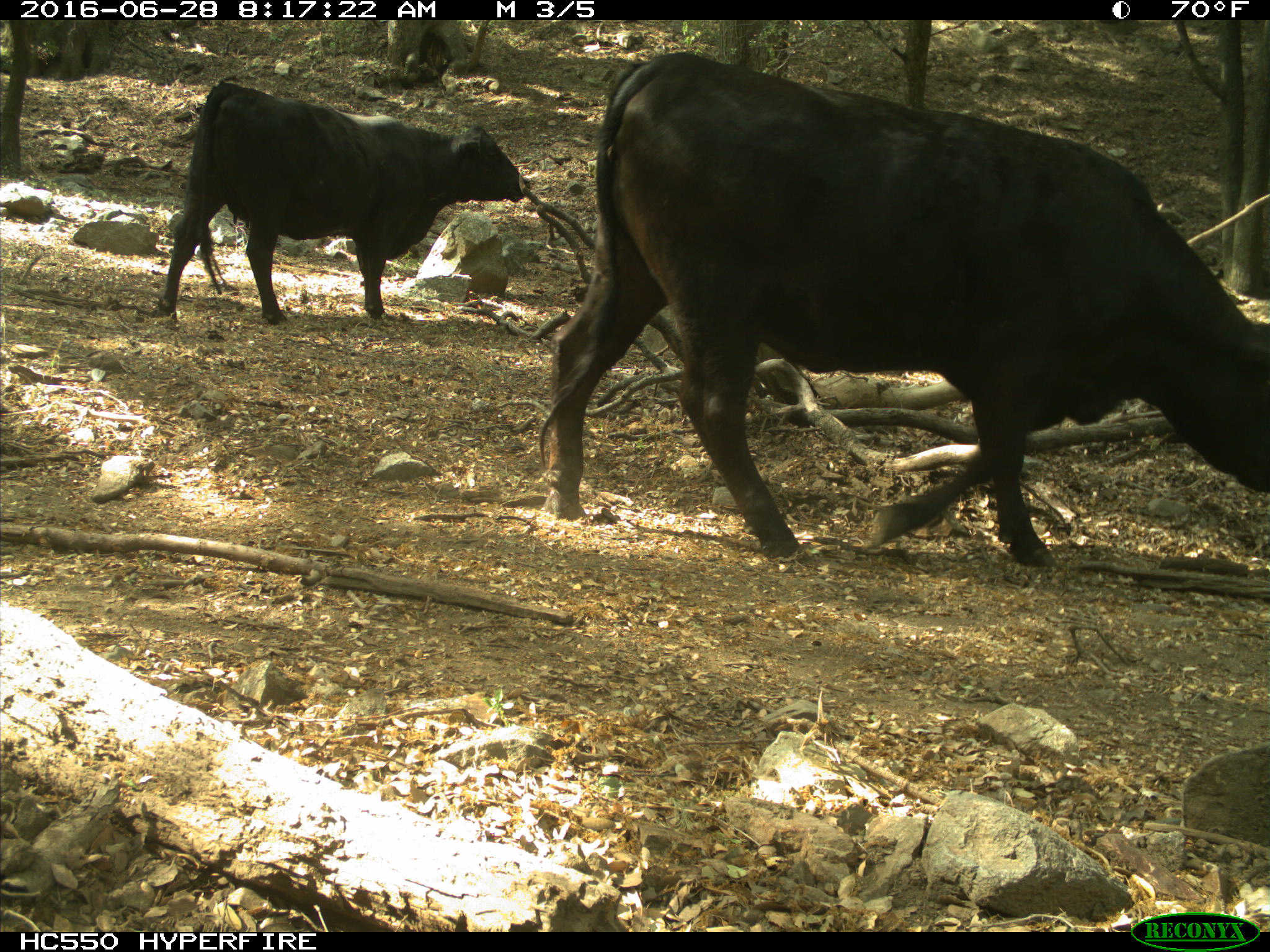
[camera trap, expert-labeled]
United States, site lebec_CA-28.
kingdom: Animalia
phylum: Chordata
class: Mammalia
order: Artiodactyla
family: Bovidae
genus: Bos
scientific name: Bos taurus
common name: domestic cow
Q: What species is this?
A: Bos taurus (domestic cow).